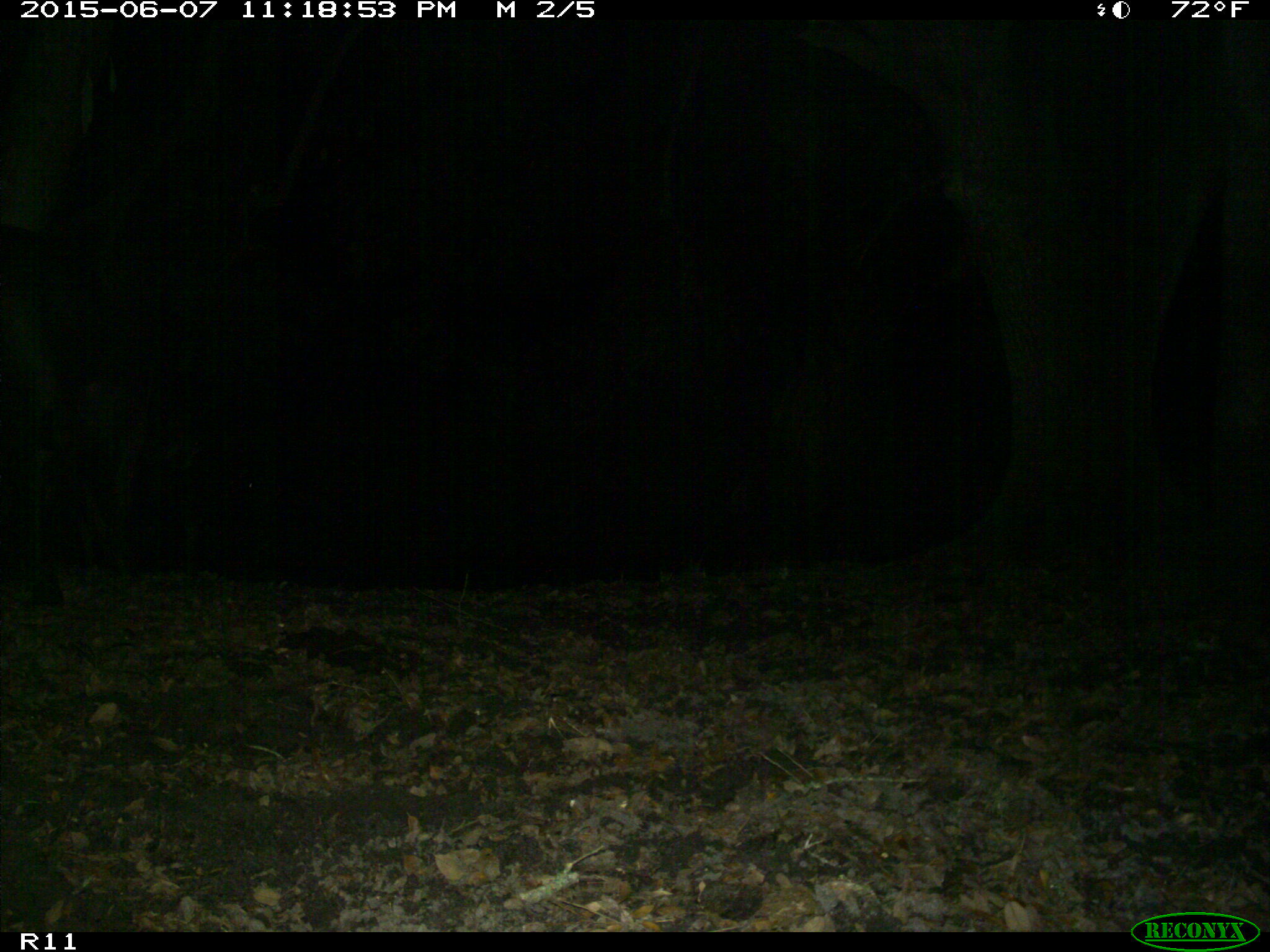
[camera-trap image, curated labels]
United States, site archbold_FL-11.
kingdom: Animalia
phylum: Chordata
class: Mammalia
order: Artiodactyla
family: Bovidae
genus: Bos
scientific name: Bos taurus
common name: domestic cow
Bos taurus (domestic cow).